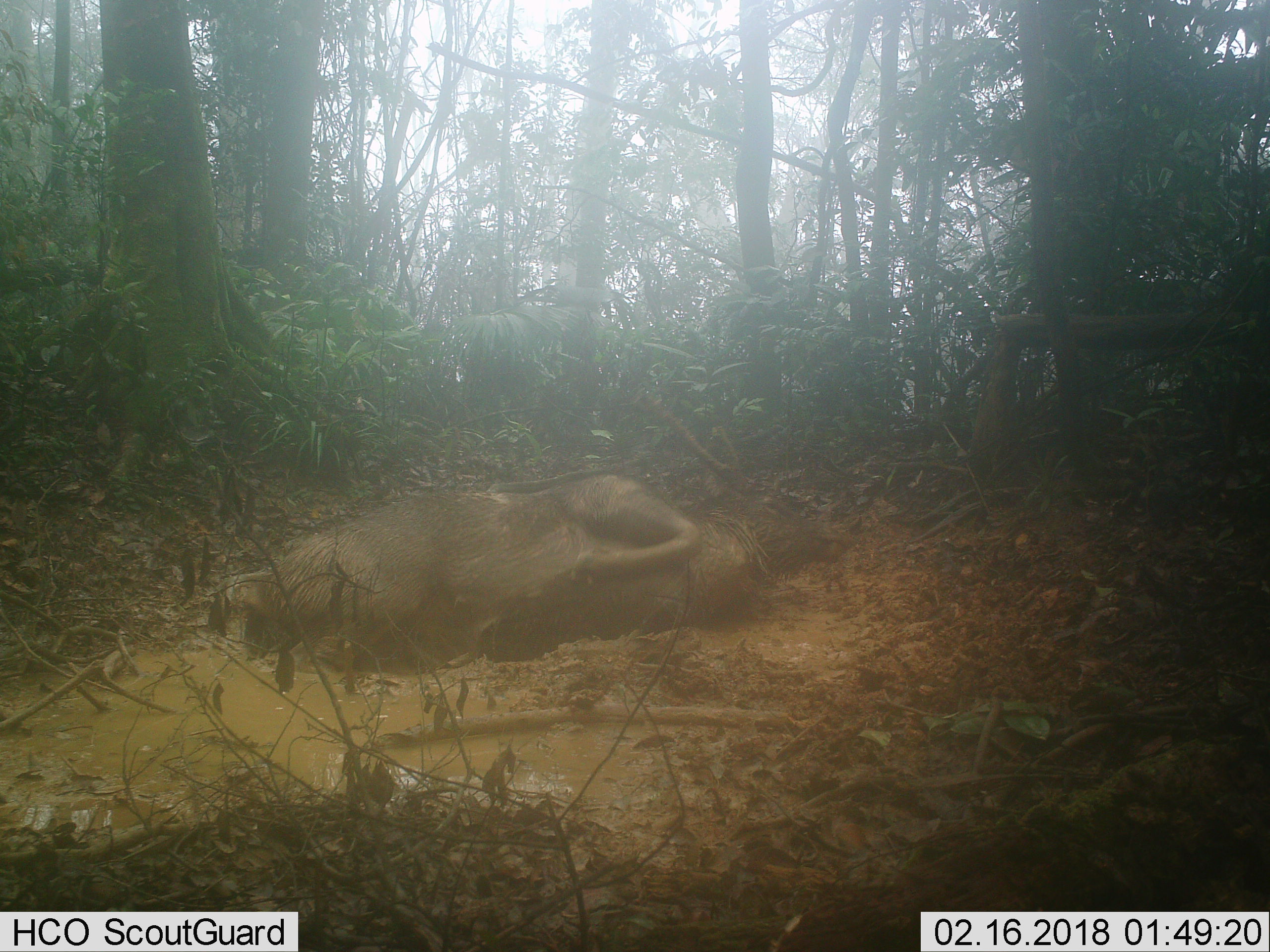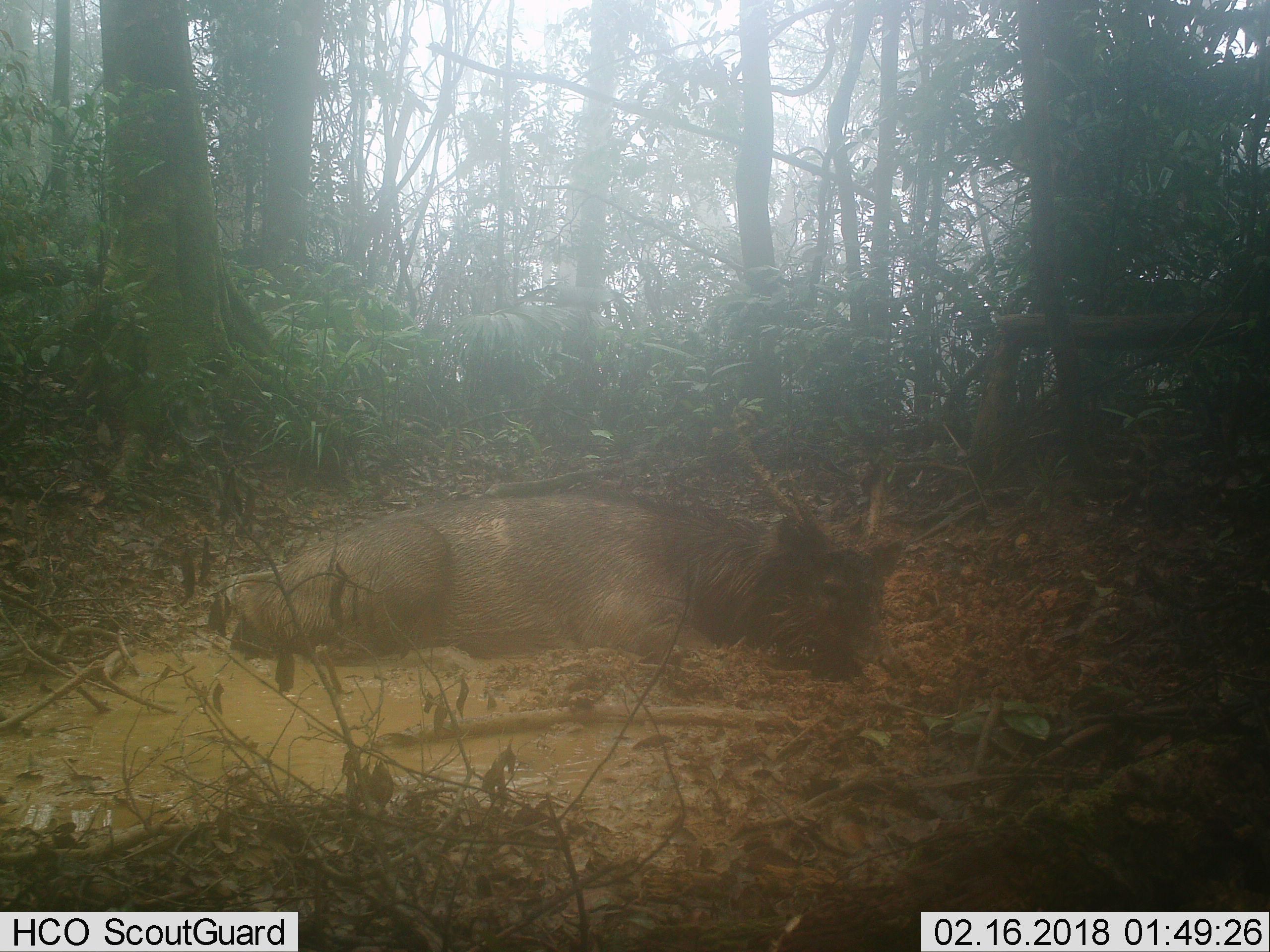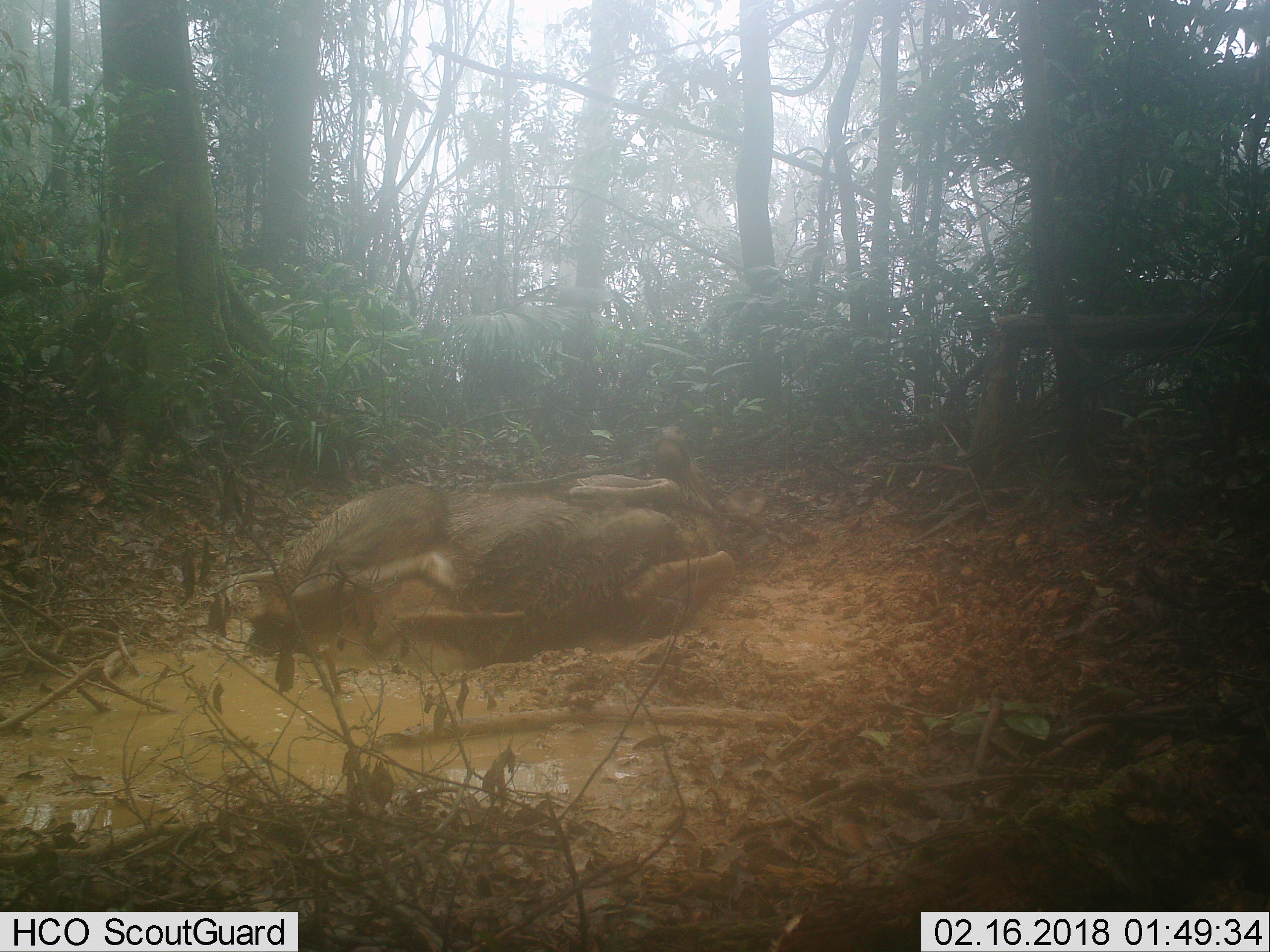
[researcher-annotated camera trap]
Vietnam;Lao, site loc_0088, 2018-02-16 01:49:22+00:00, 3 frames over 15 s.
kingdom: Animalia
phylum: Chordata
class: Mammalia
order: Artiodactyla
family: Cervidae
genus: Rusa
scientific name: Rusa unicolor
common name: sambar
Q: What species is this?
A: Sambar (Rusa unicolor).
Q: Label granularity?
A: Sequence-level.